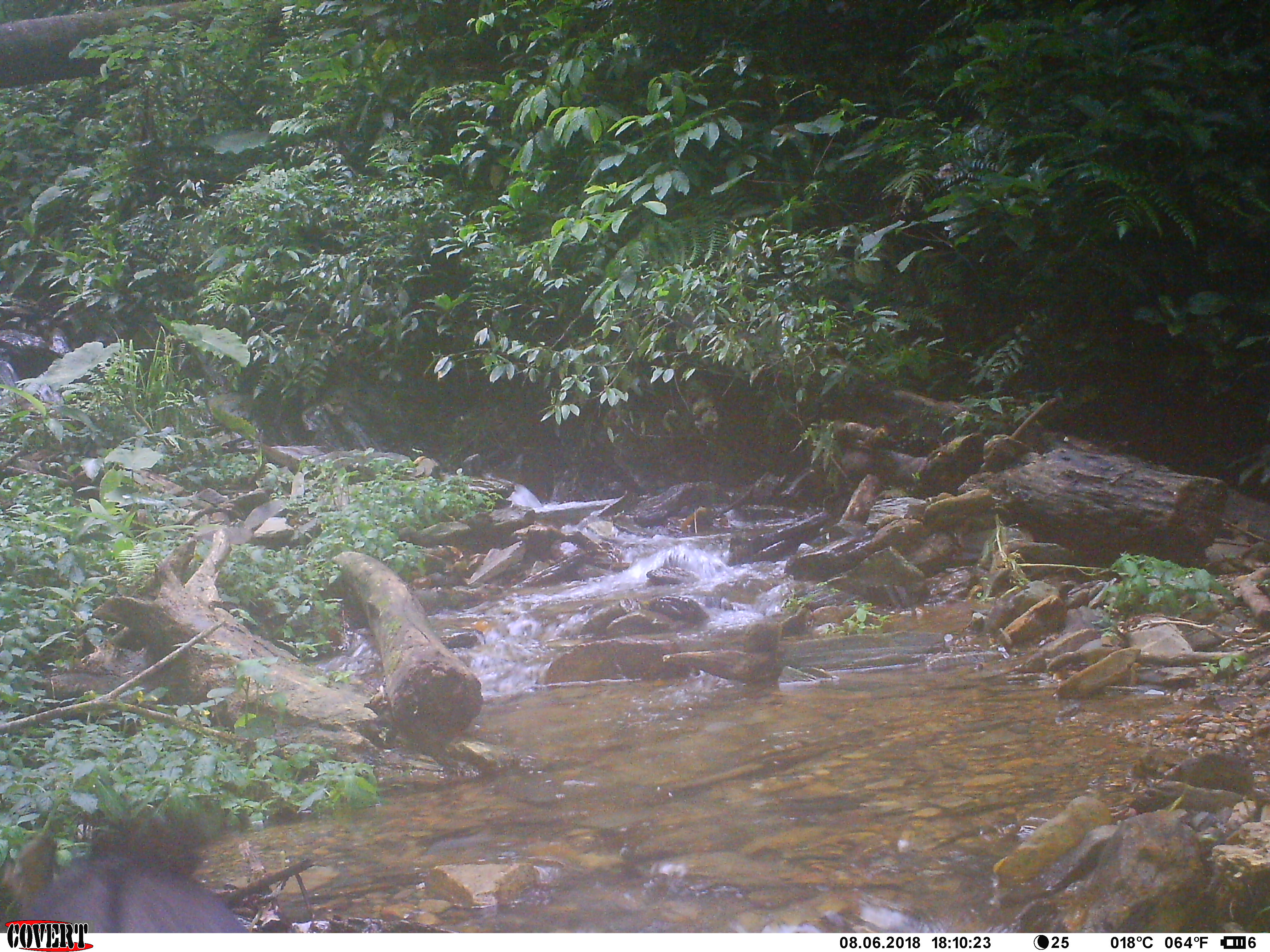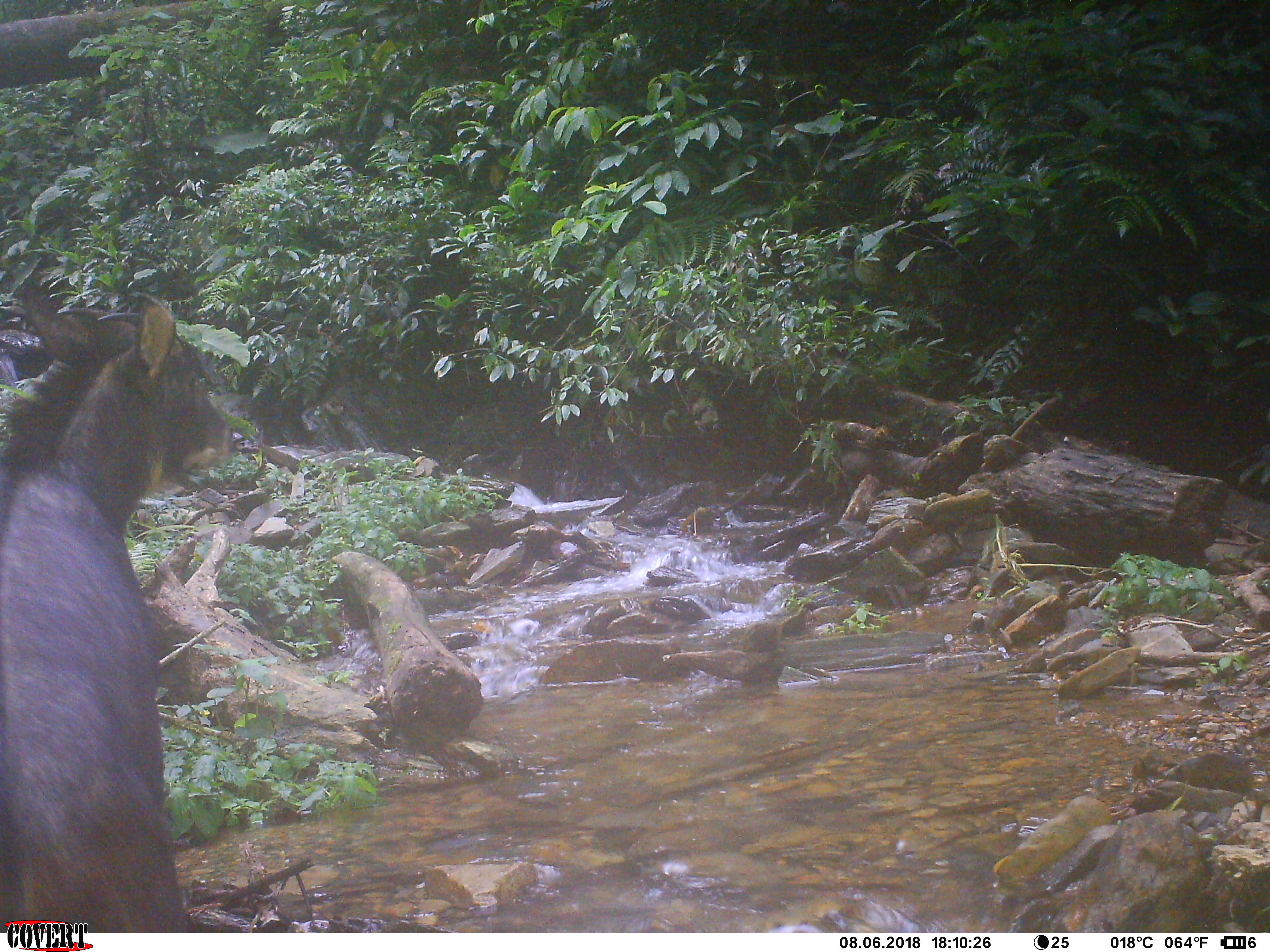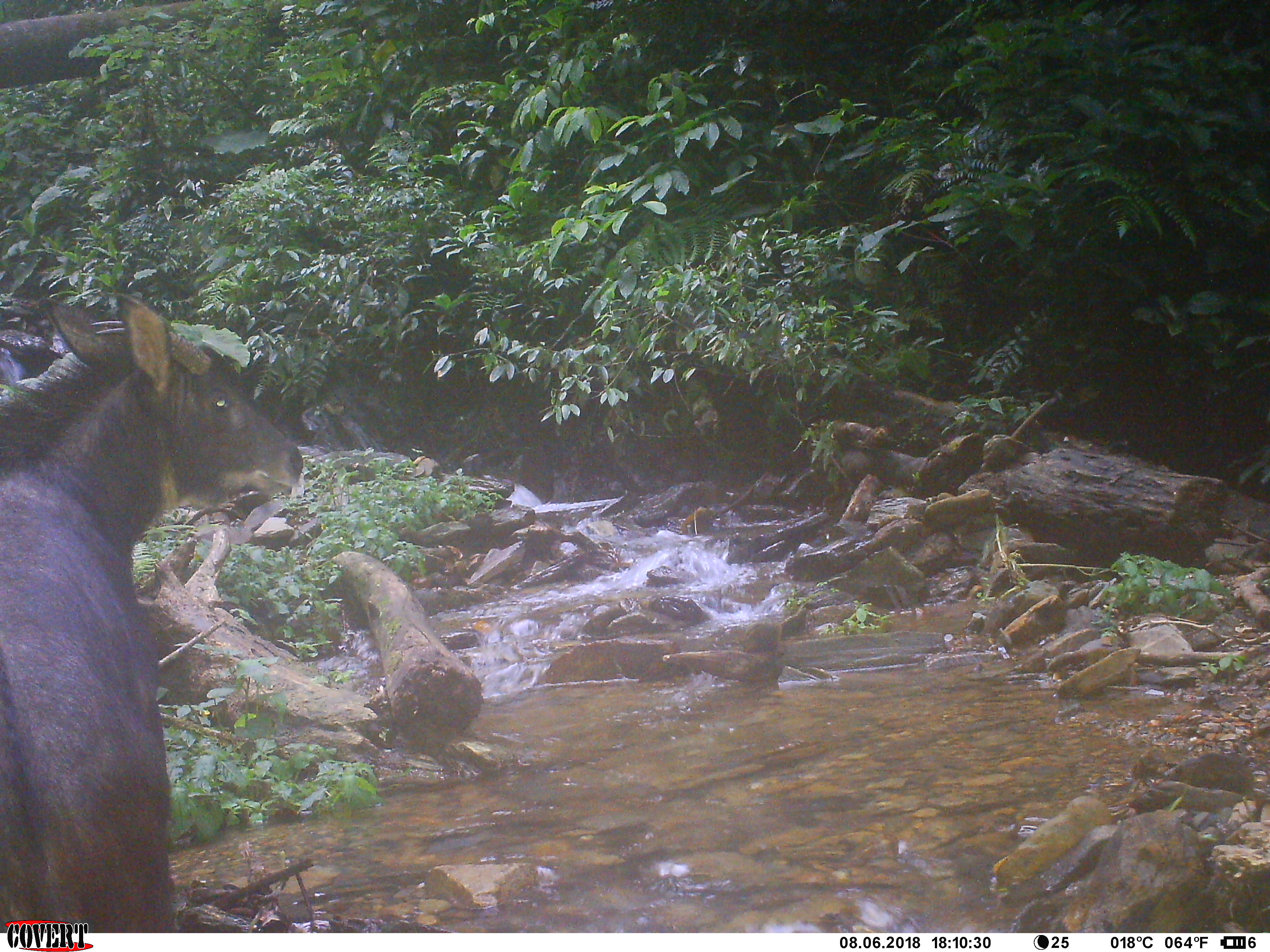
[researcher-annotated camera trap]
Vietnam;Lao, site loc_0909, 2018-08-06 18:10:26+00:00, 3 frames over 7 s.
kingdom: Animalia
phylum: Chordata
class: Mammalia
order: Artiodactyla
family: Bovidae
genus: Capricornis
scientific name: Capricornis sumatraensis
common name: chinese serow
Chinese serow (Capricornis sumatraensis). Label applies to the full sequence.